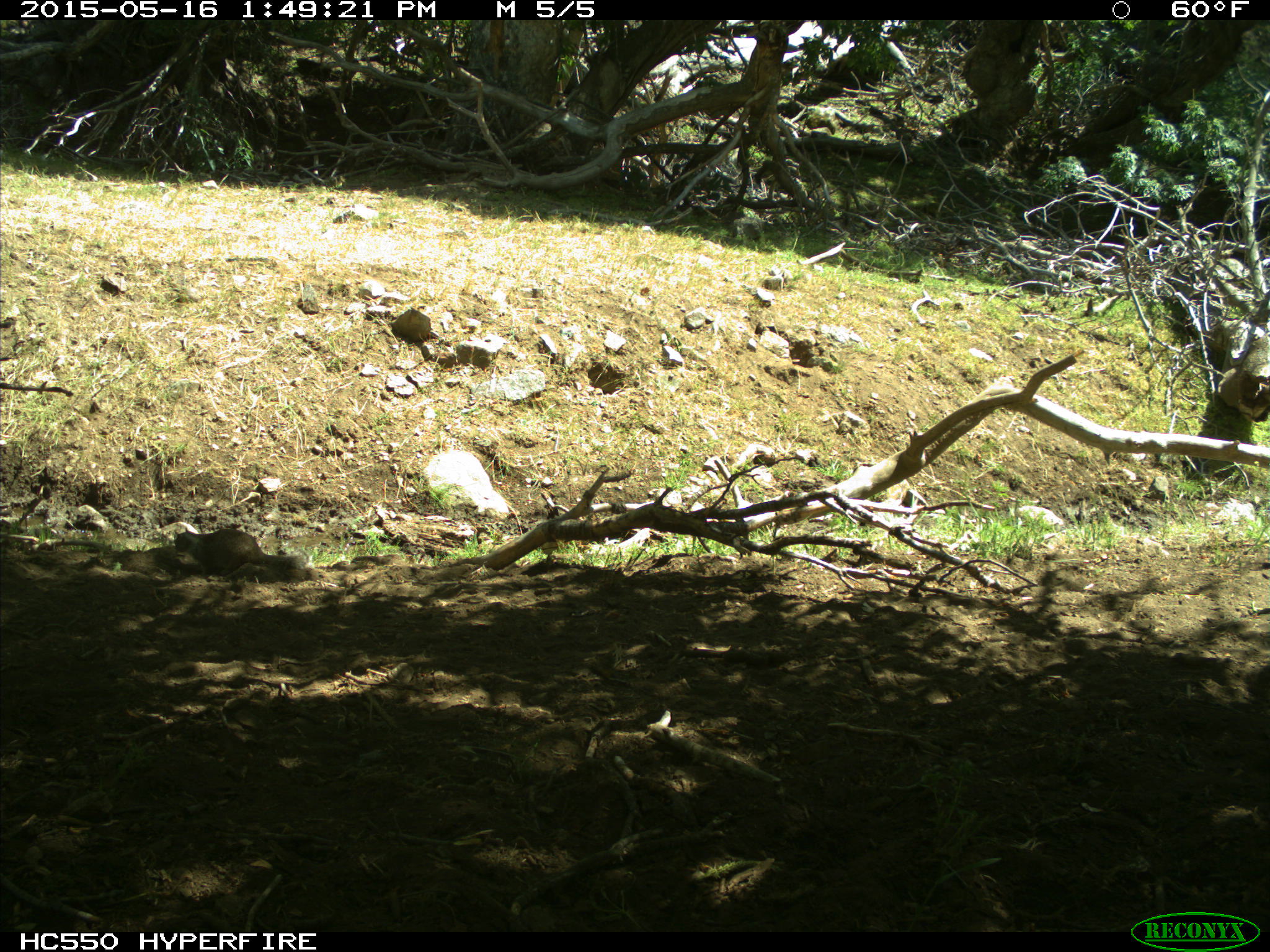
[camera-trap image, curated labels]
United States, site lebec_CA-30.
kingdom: Animalia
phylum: Chordata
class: Mammalia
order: Rodentia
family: Sciuridae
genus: Otospermophilus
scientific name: Otospermophilus beecheyi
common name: california ground squirrel